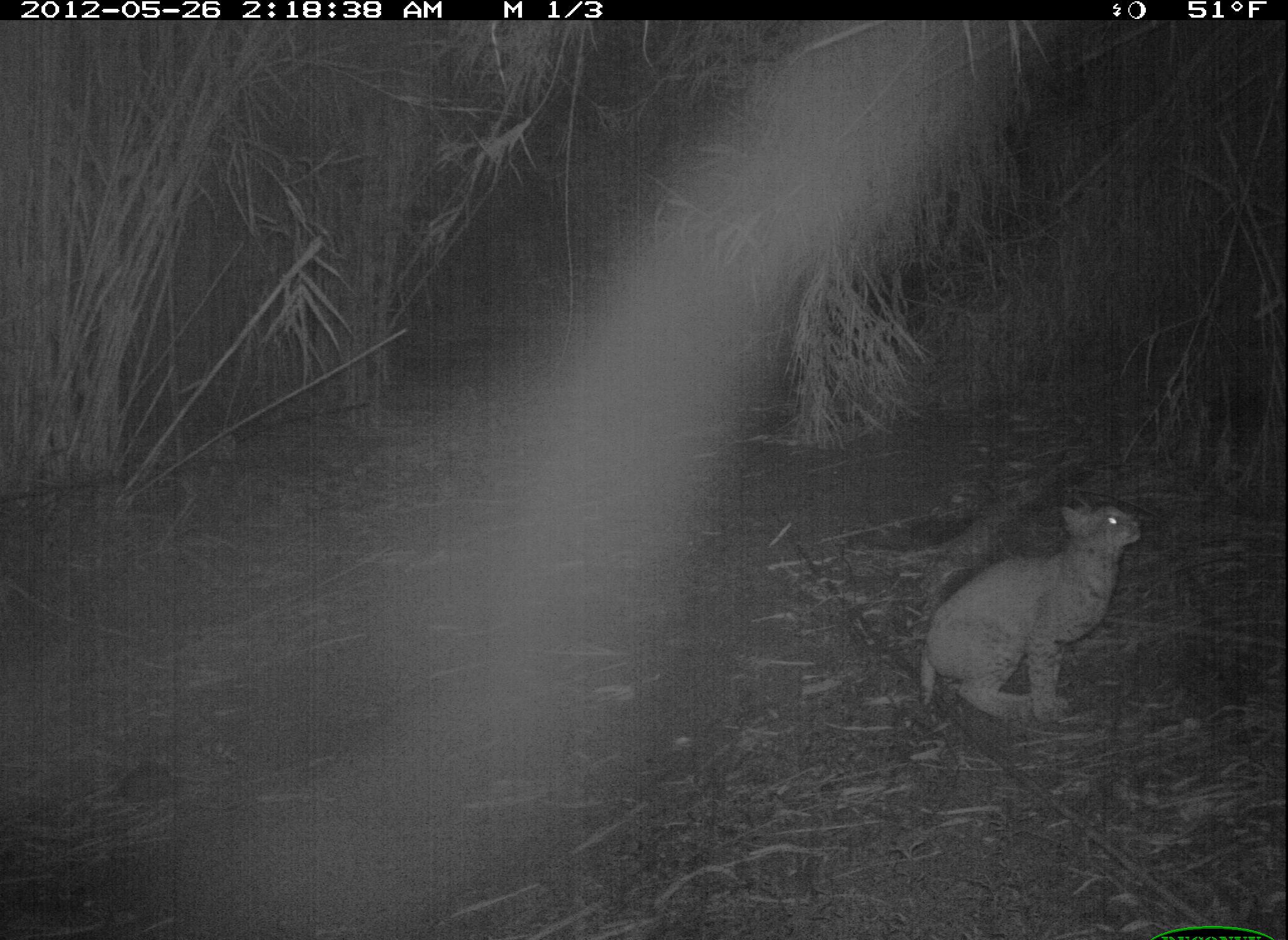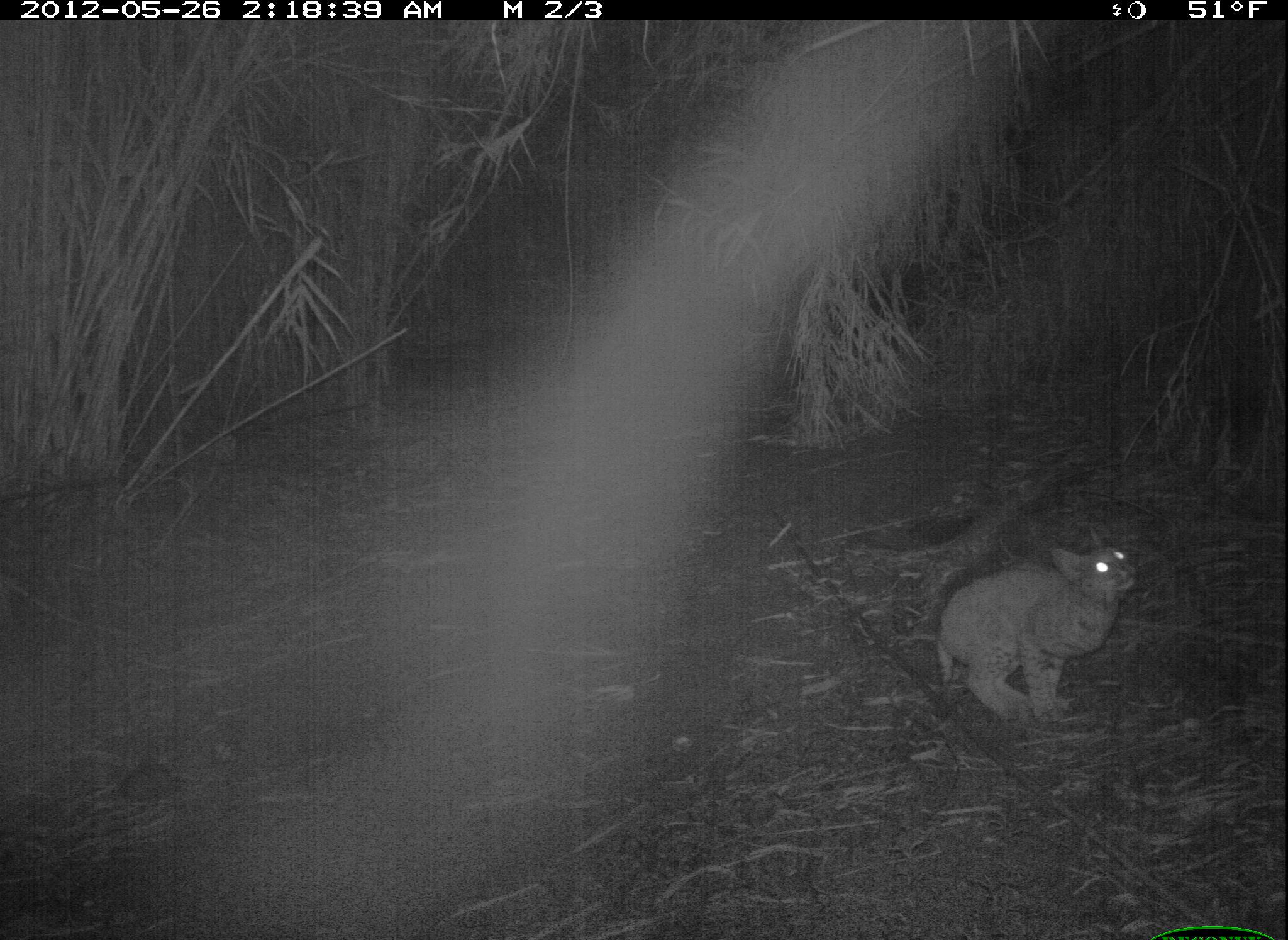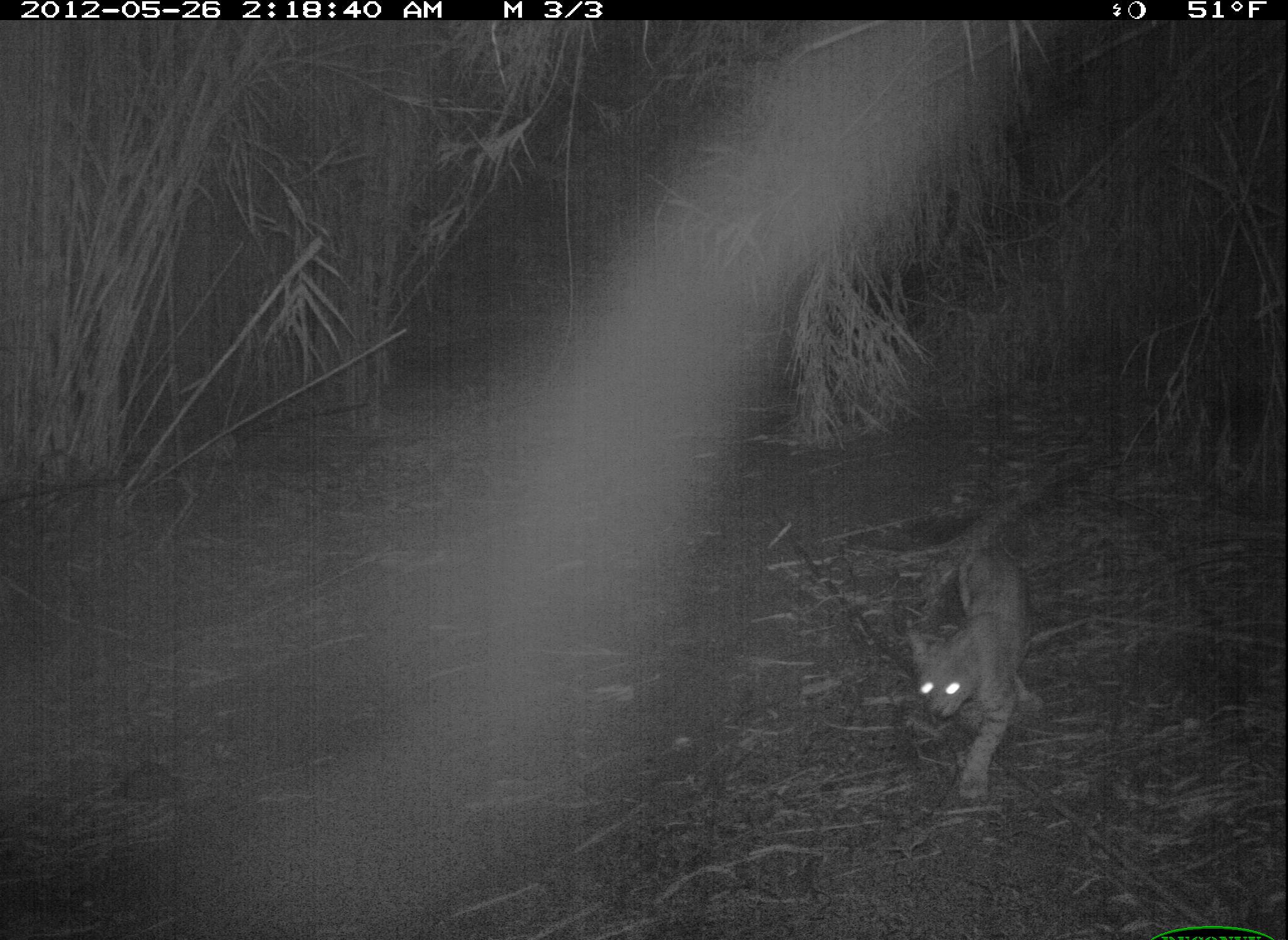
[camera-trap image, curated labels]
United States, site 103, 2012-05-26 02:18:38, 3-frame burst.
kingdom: Animalia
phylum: Chordata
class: Mammalia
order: Carnivora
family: Felidae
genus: Lynx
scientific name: Lynx rufus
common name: bobcat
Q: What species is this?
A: Bobcat (Lynx rufus).